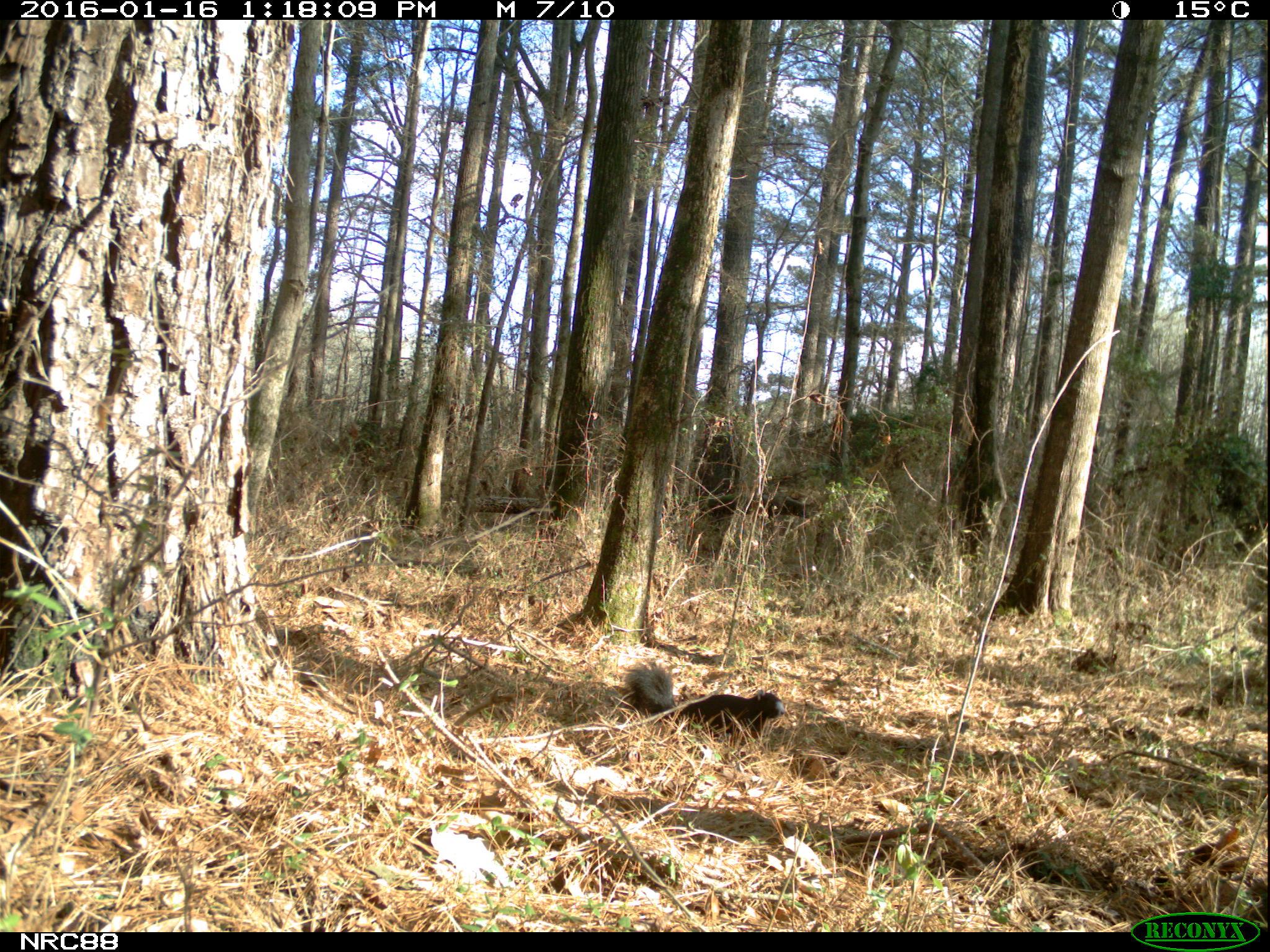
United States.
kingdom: Animalia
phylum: Chordata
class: Mammalia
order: Rodentia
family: Sciuridae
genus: Sciurus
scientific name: Sciurus niger cinereus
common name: eastern fox squirrel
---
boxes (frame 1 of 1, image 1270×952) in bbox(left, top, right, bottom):
Eastern Fox Squirrel: bbox(615, 660, 791, 737)